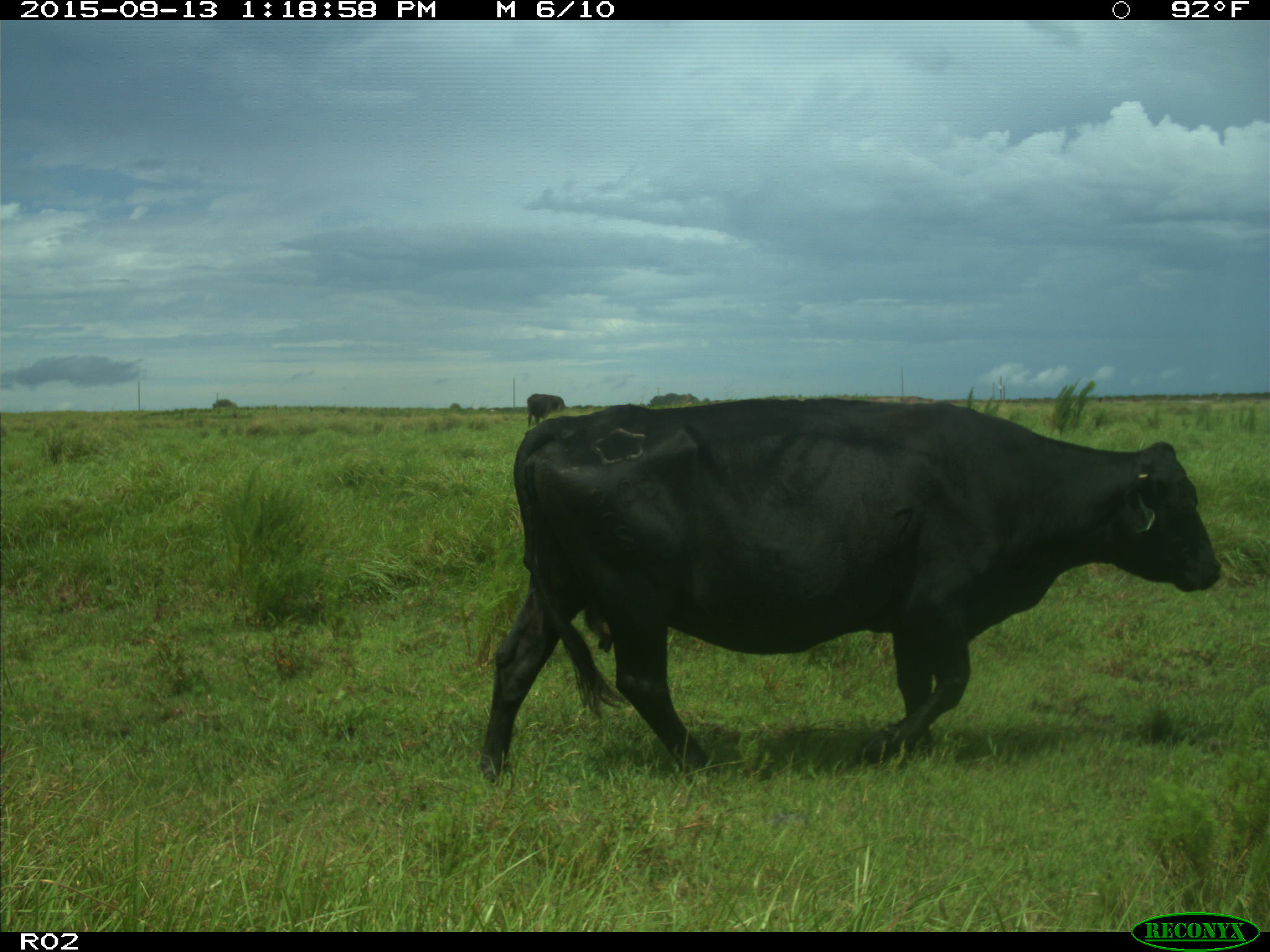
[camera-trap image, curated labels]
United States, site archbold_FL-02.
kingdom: Animalia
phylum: Chordata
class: Mammalia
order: Artiodactyla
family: Bovidae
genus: Bos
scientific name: Bos taurus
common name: domestic cow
Bos taurus (domestic cow).